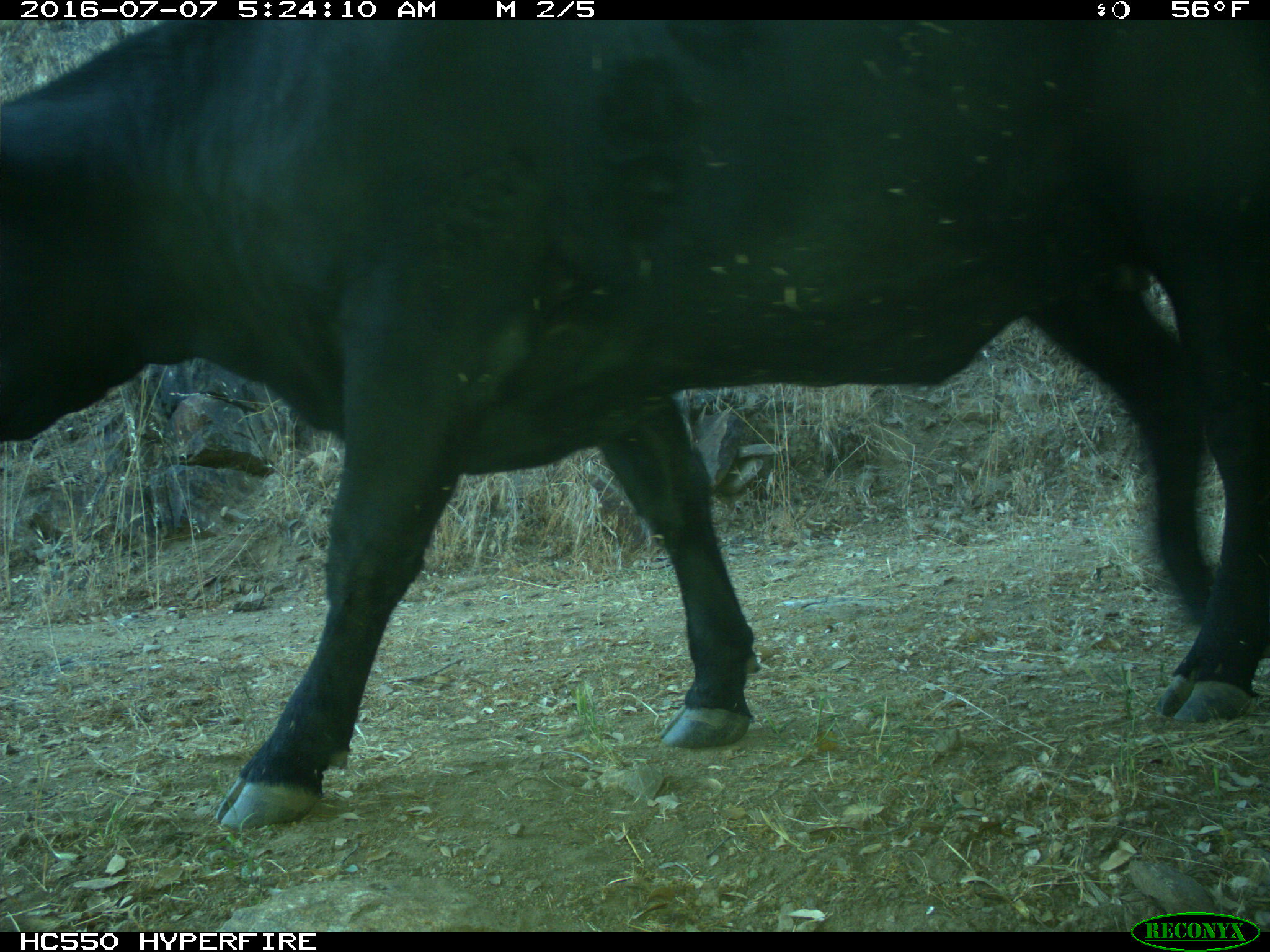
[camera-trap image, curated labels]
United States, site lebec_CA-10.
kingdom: Animalia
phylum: Chordata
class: Mammalia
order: Artiodactyla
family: Bovidae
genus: Bos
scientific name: Bos taurus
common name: domestic cow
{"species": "Bos taurus (domestic cow)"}